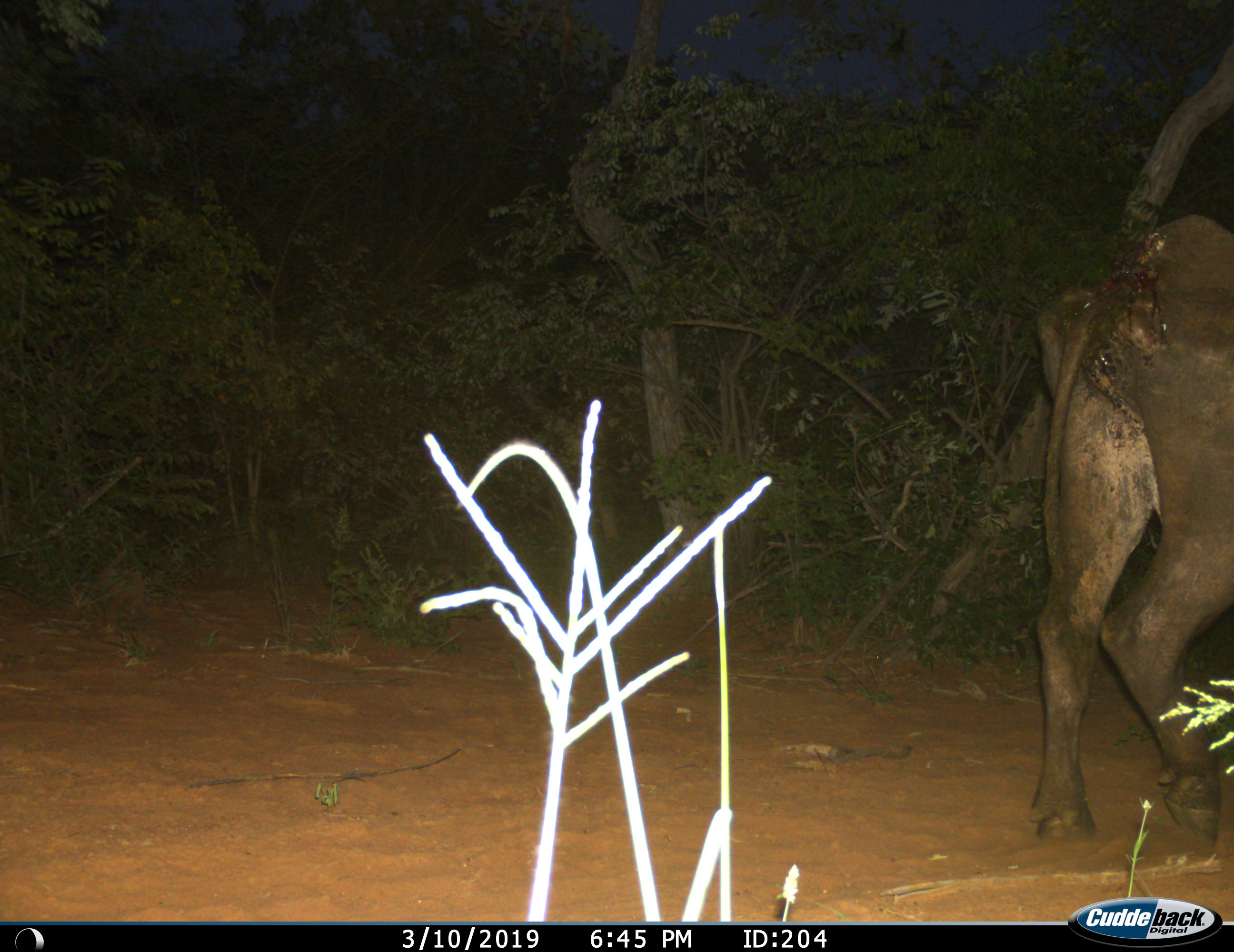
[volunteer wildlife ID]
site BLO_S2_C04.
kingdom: Animalia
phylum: Chordata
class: Mammalia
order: Artiodactyla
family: Bovidae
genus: Syncerus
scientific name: Syncerus caffer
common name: african buffalo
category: buffalo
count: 1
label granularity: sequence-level